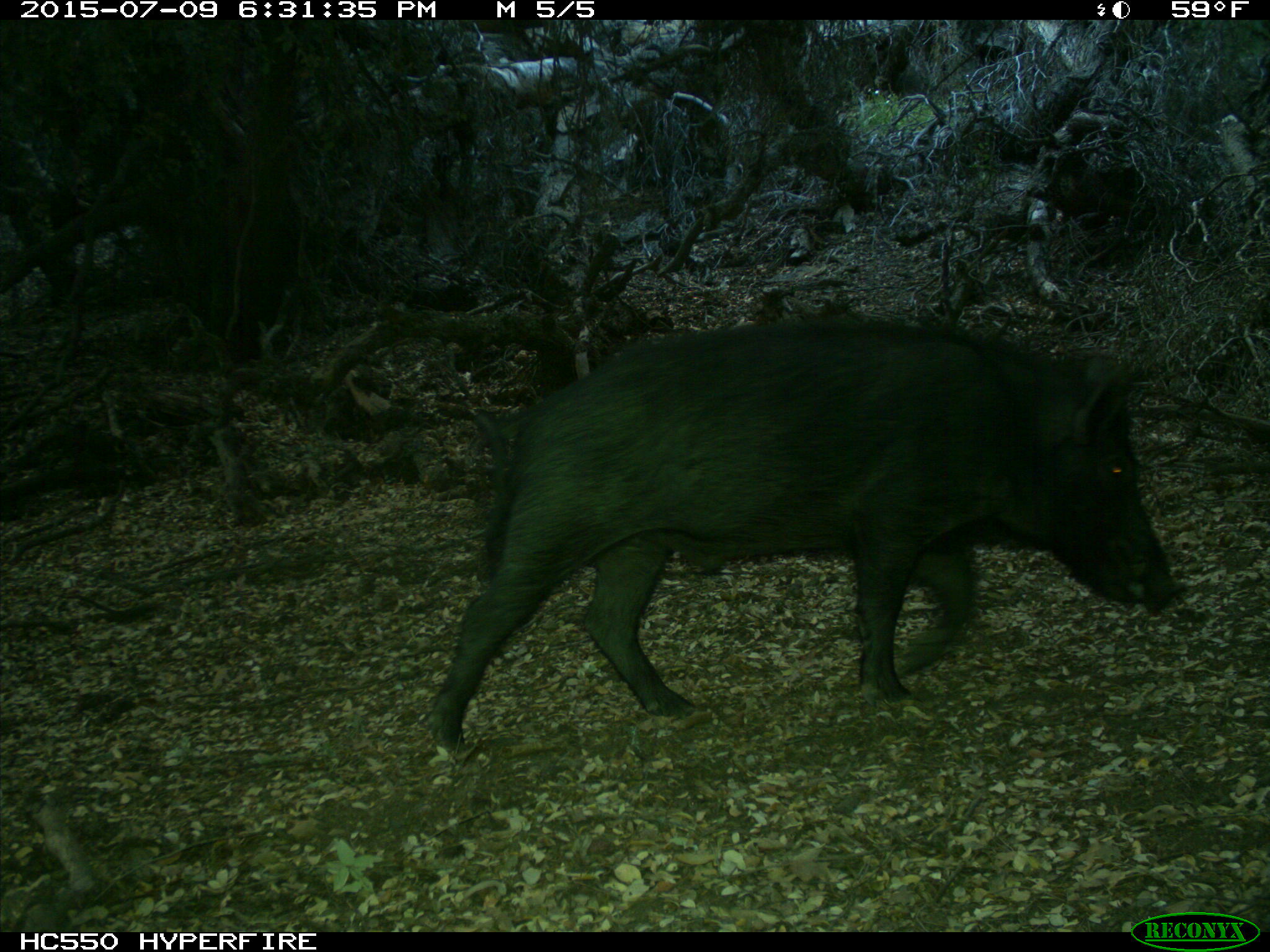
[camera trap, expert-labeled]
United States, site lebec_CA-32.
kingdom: Animalia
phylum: Chordata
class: Mammalia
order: Artiodactyla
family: Suidae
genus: Sus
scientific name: Sus scrofa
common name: wild boar